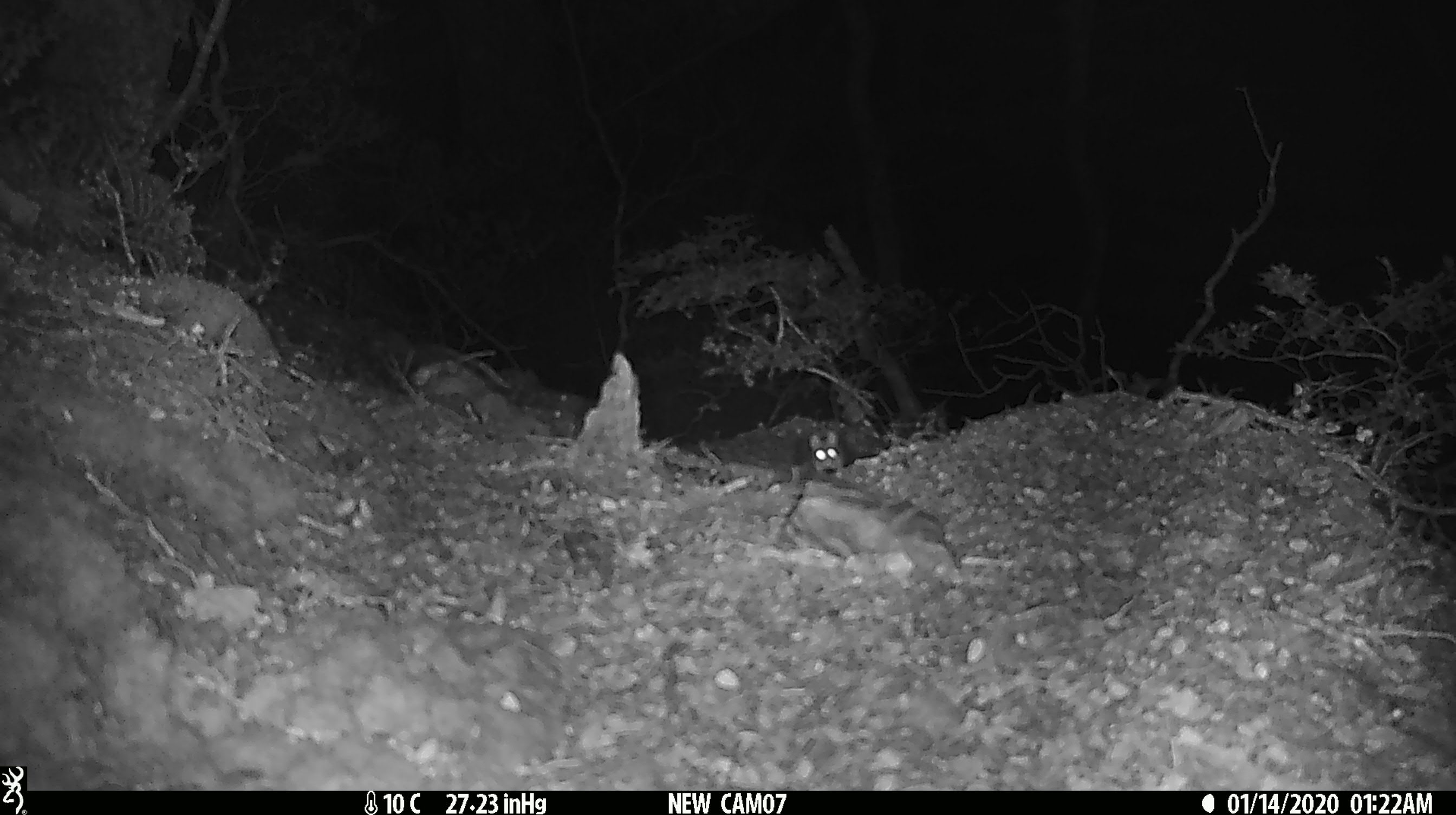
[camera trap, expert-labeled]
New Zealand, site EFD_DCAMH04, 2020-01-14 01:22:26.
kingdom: Animalia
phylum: Chordata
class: Mammalia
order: Rodentia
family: Muridae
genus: Rattus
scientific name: Rattus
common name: rat